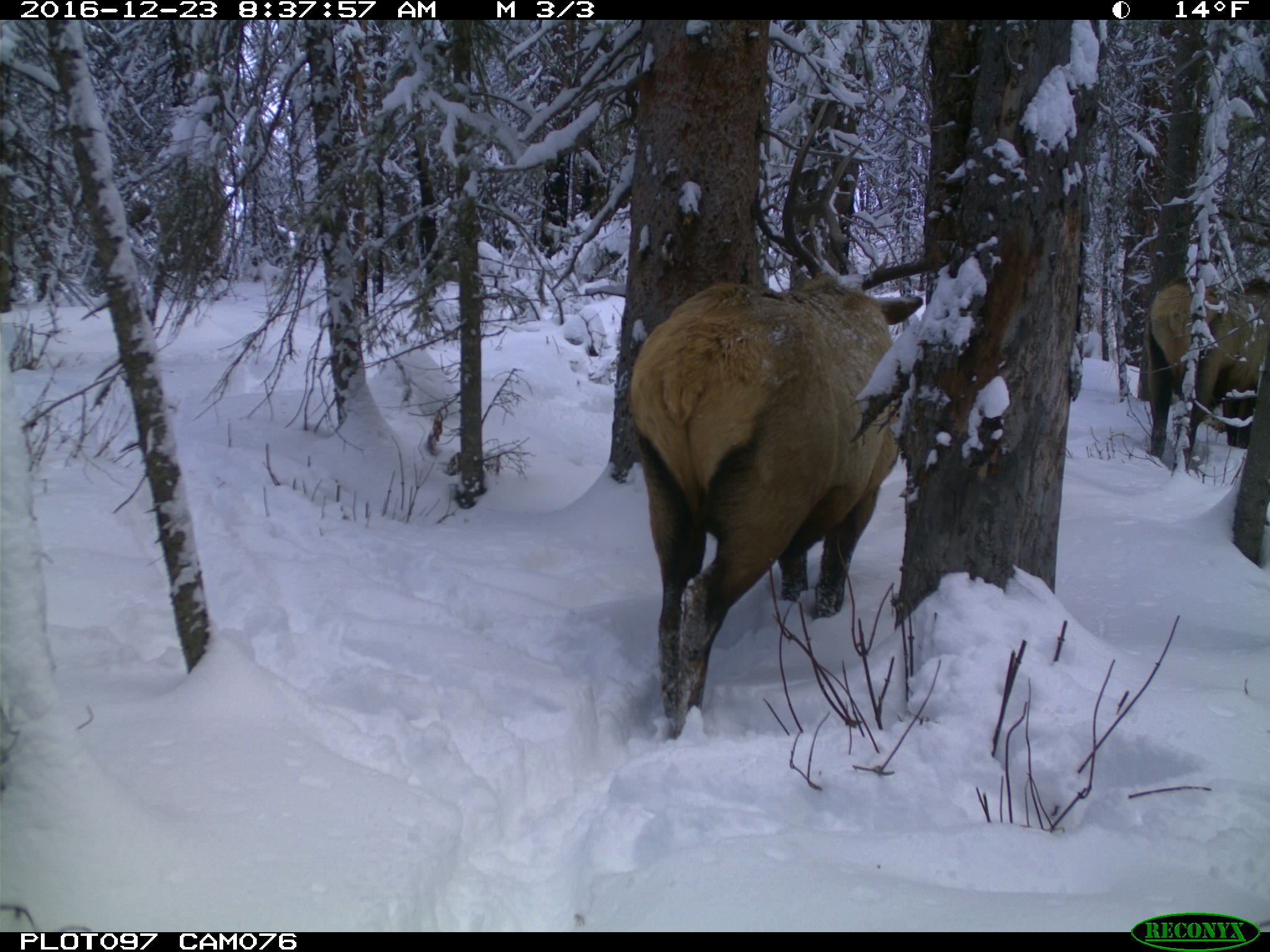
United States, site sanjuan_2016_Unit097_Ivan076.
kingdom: Animalia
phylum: Chordata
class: Mammalia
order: Artiodactyla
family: Cervidae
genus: Cervus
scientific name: Cervus elaphus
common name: red deer